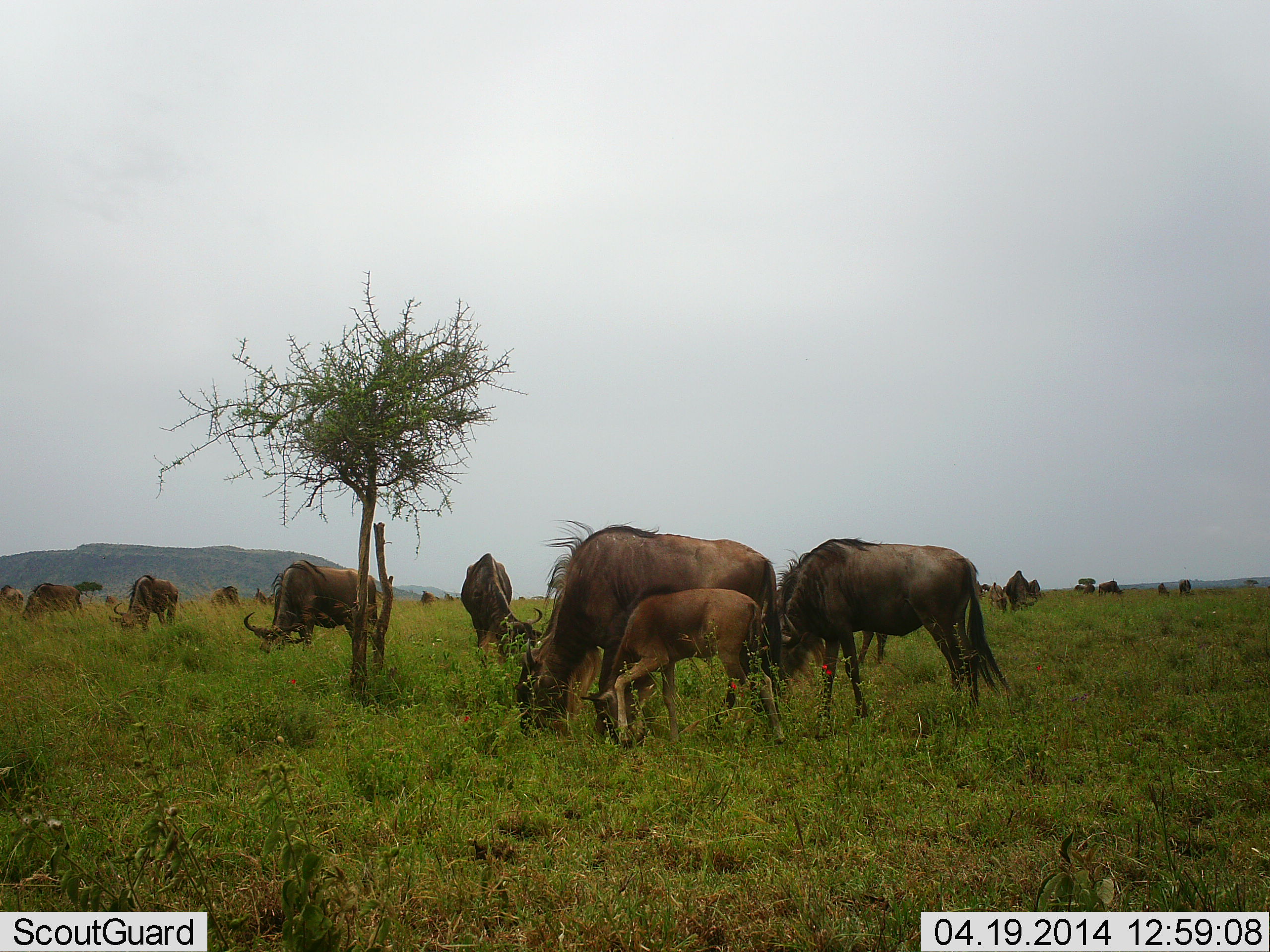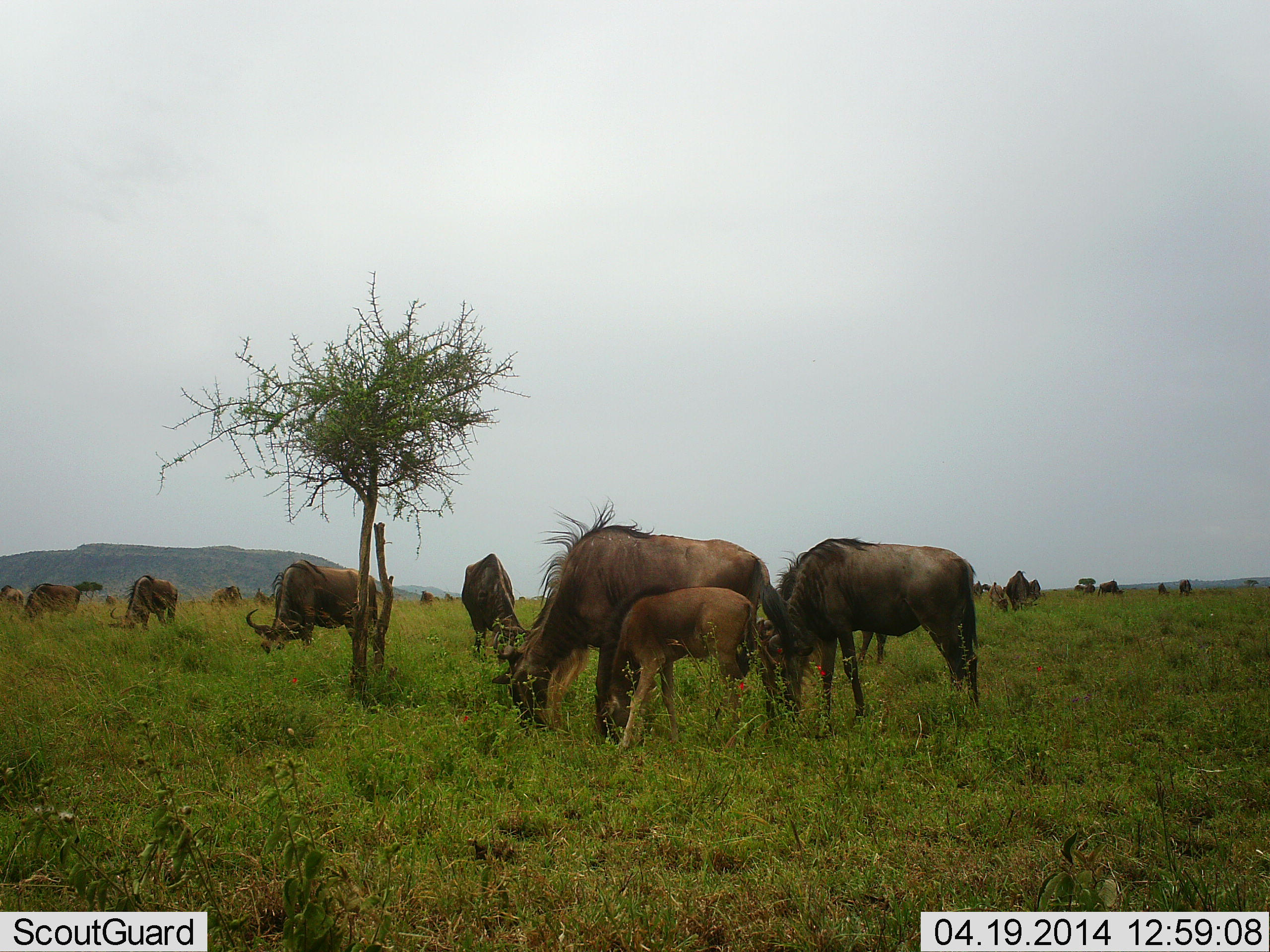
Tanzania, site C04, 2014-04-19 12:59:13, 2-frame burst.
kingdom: Animalia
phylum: Chordata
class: Mammalia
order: Artiodactyla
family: Bovidae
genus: Connochaetes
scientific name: Connochaetes taurinus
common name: blue wildebeest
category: wildebeest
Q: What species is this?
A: Wildebeest (blue wildebeest) (Connochaetes taurinus).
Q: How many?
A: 11-50.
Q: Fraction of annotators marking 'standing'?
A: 40%.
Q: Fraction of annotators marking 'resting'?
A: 0%.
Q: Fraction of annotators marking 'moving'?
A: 10%.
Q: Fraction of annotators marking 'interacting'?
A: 10%.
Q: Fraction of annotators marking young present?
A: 70%.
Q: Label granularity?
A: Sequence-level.